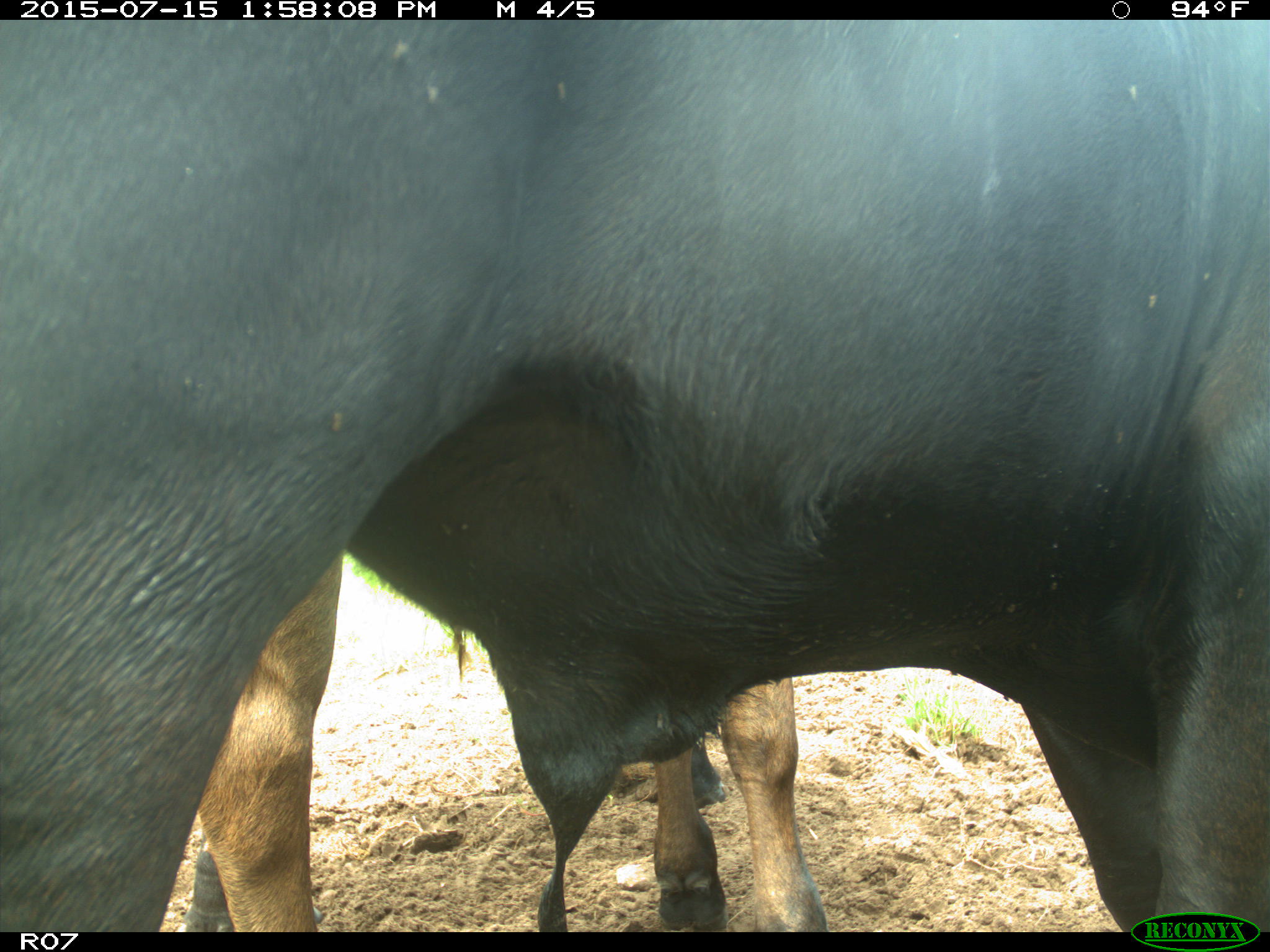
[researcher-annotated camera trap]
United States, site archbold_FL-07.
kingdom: Animalia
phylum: Chordata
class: Mammalia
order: Artiodactyla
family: Bovidae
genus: Bos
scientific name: Bos taurus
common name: domestic cow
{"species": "Bos taurus (domestic cow)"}